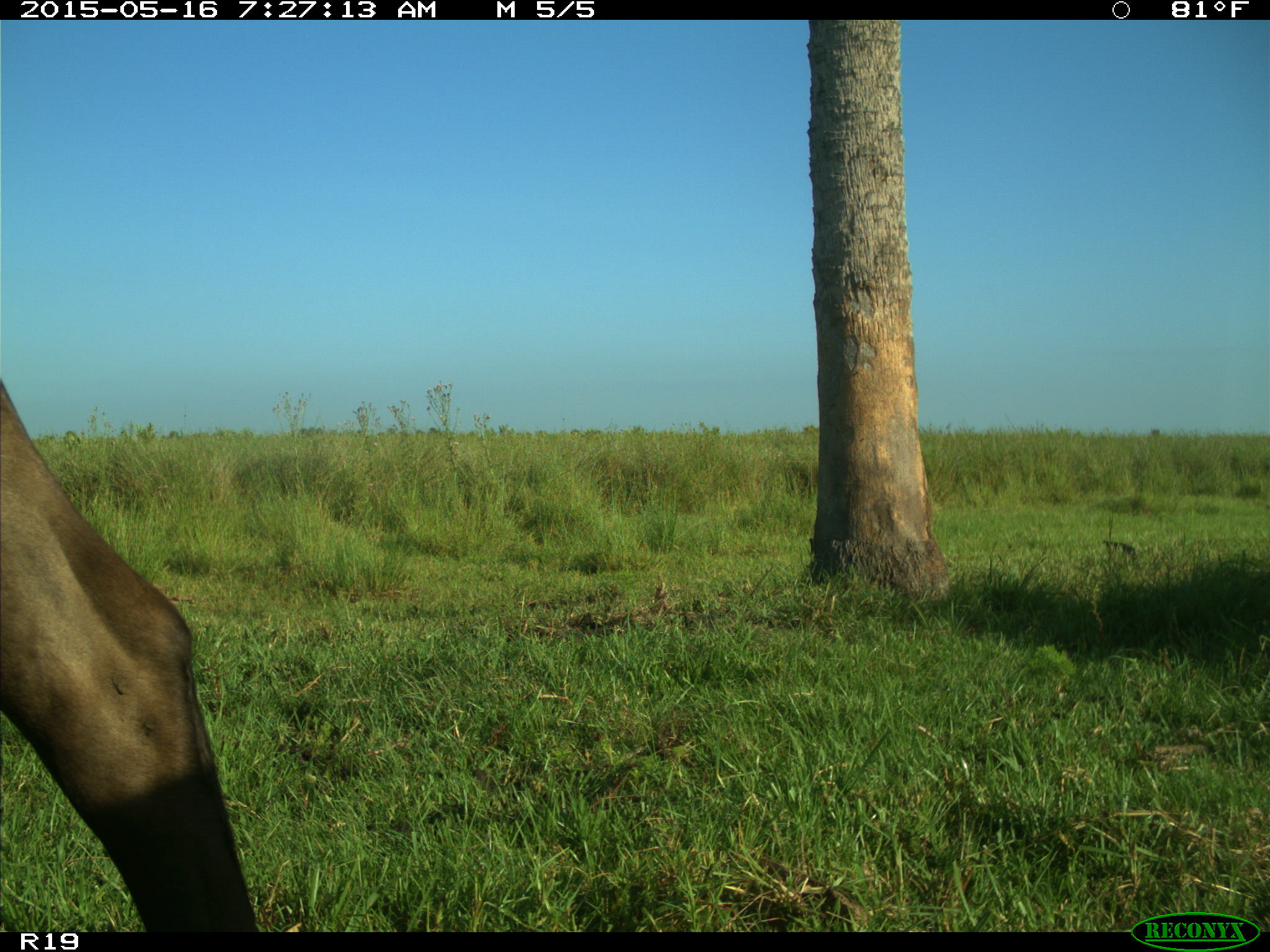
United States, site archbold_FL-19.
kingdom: Animalia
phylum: Chordata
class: Mammalia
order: Artiodactyla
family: Bovidae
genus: Bos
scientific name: Bos taurus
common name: domestic cow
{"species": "Bos taurus (domestic cow)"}